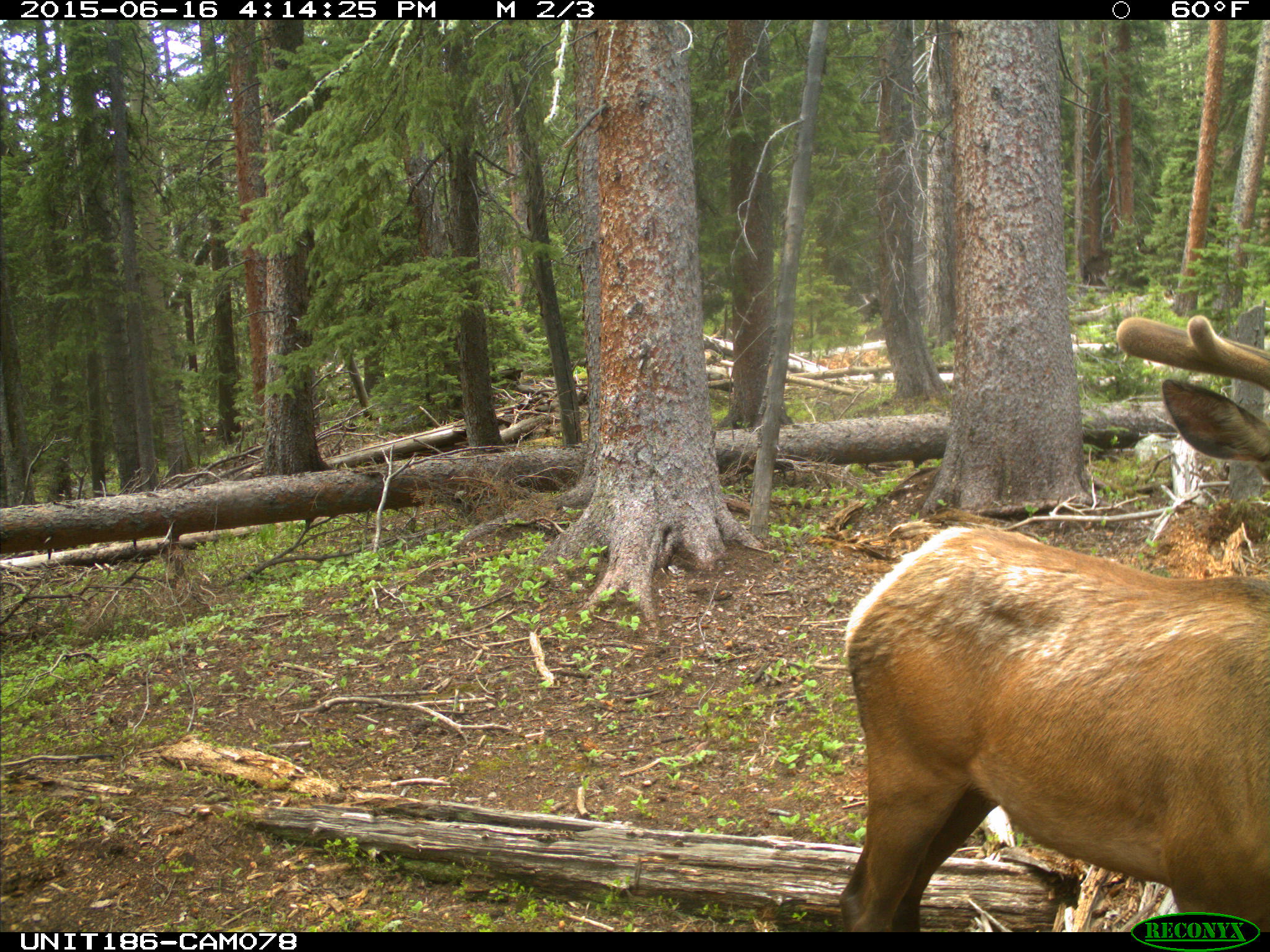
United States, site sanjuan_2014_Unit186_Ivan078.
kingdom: Animalia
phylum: Chordata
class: Mammalia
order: Artiodactyla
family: Cervidae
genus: Cervus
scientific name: Cervus elaphus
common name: red deer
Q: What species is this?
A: Cervus elaphus (red deer).